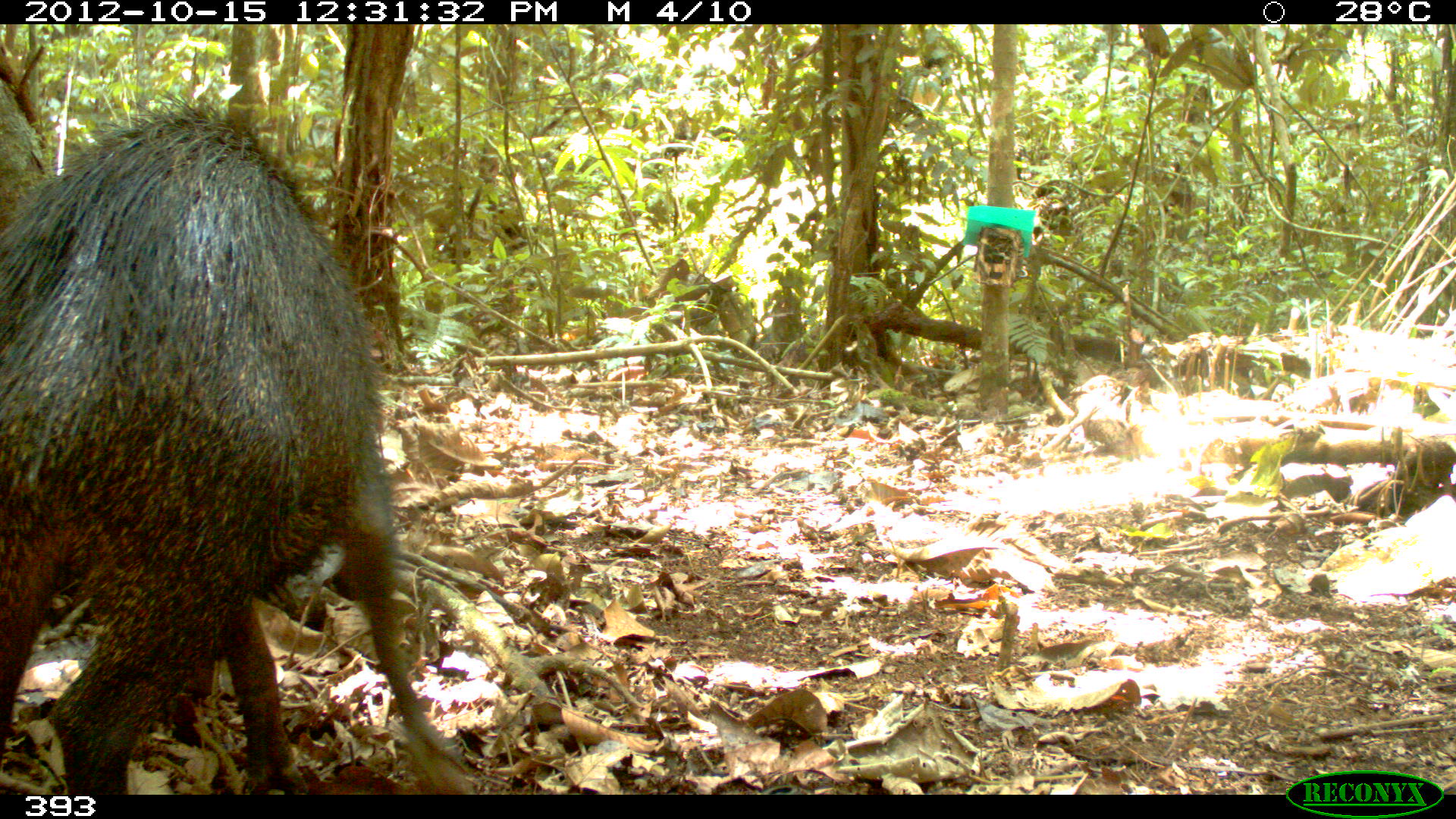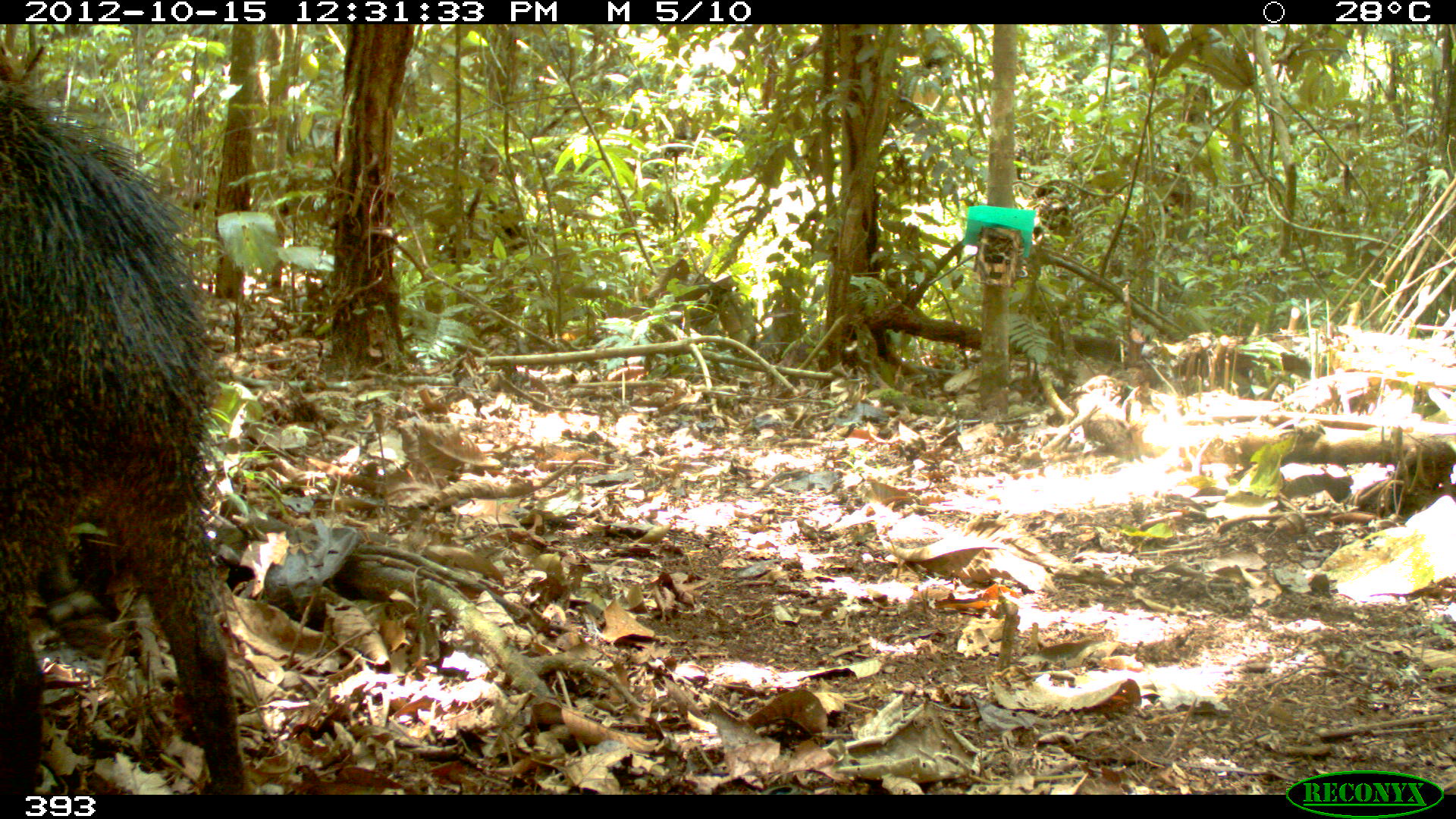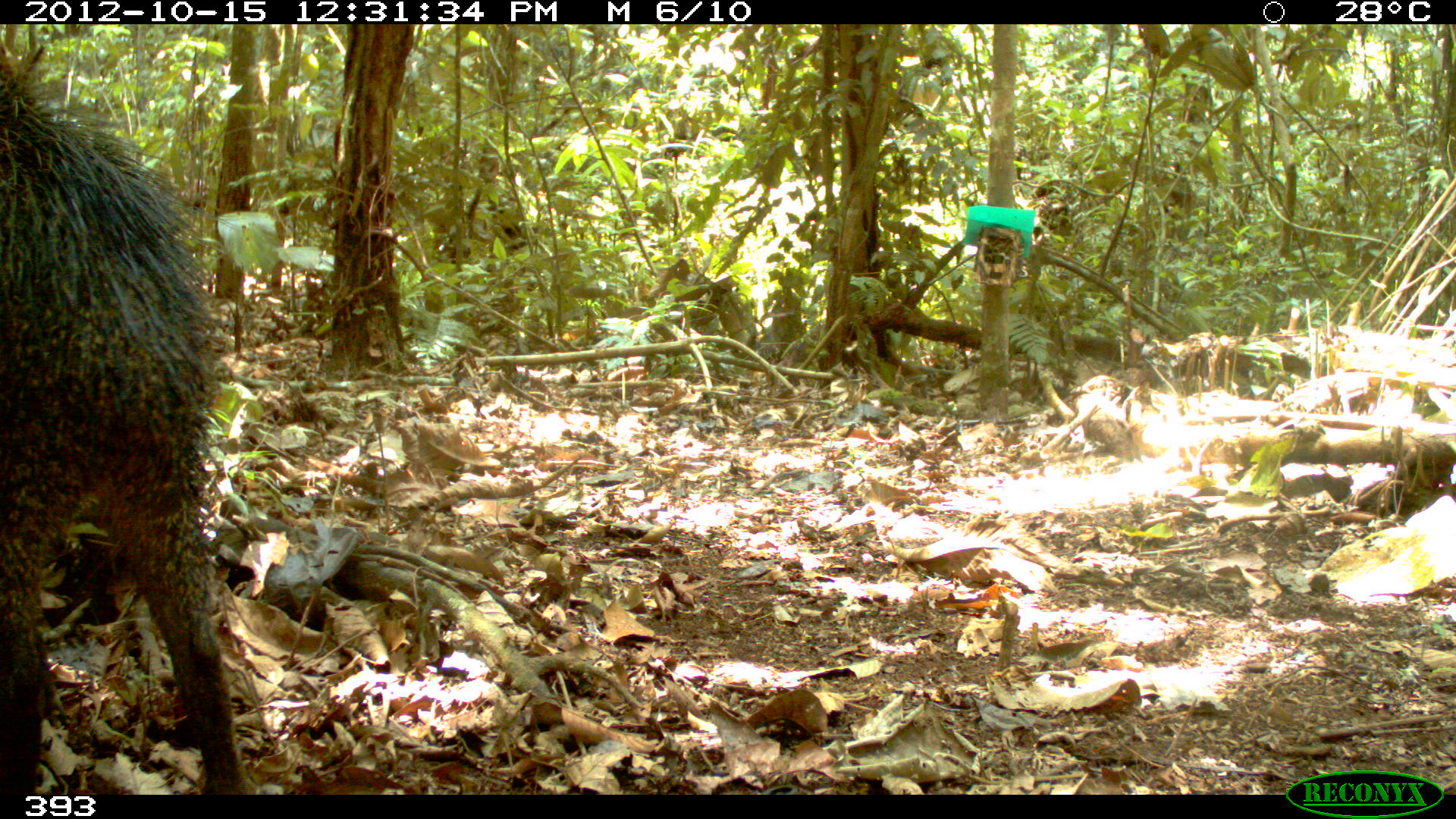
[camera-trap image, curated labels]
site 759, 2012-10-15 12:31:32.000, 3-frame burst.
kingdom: Animalia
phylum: Chordata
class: Mammalia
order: Artiodactyla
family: Tayassuidae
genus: Tayassu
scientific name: Tayassu pecari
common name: white-lipped peccary